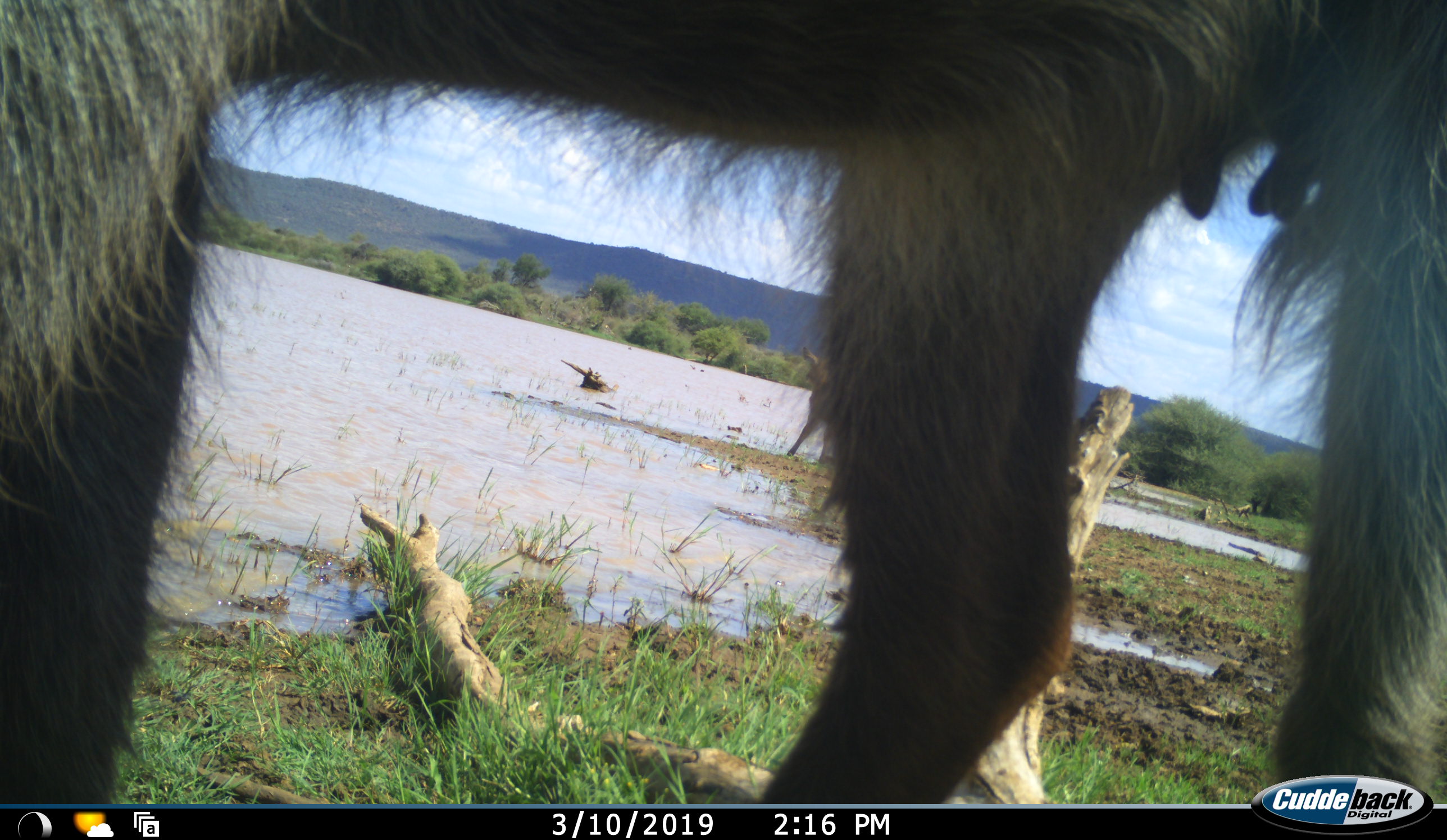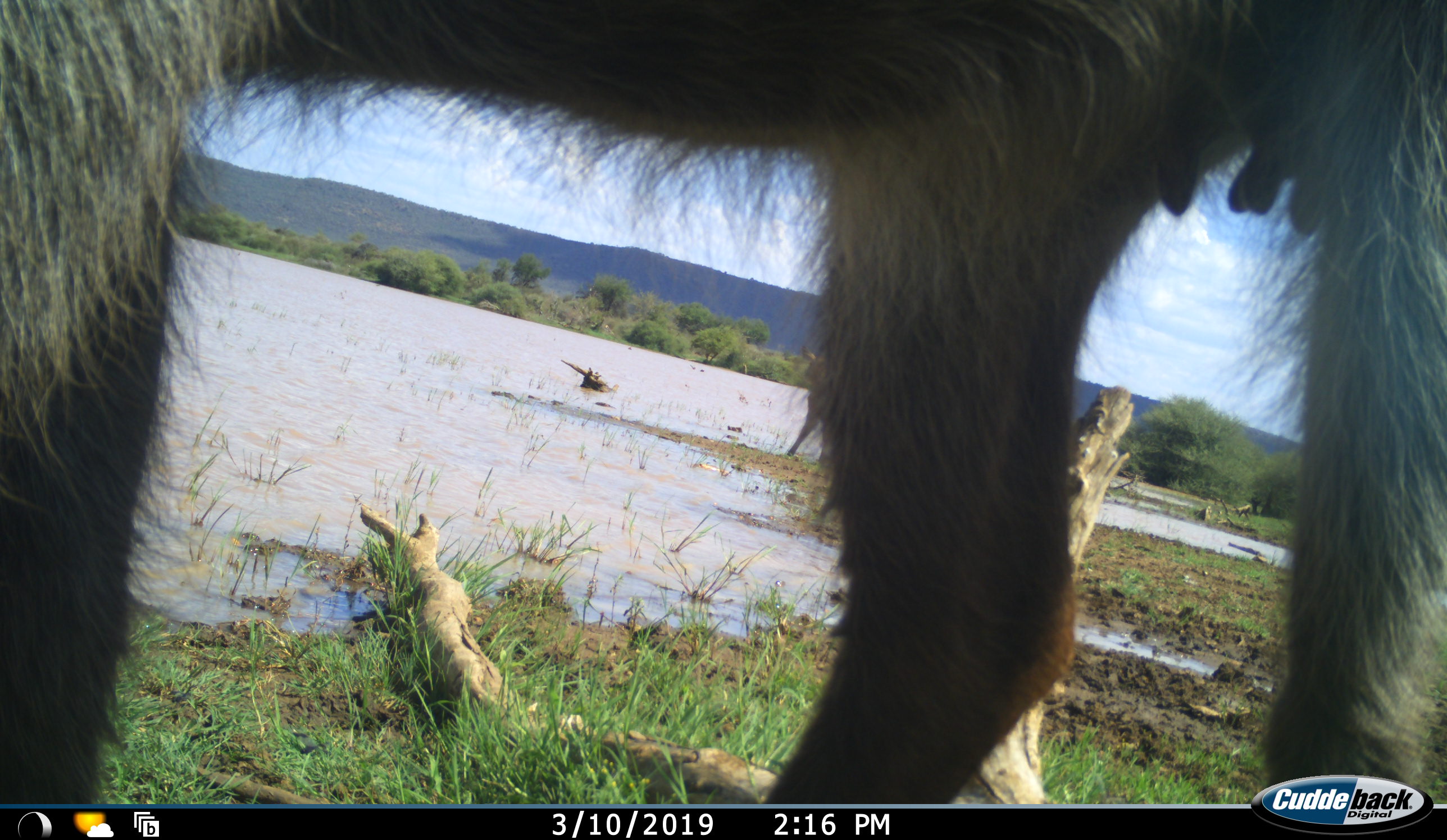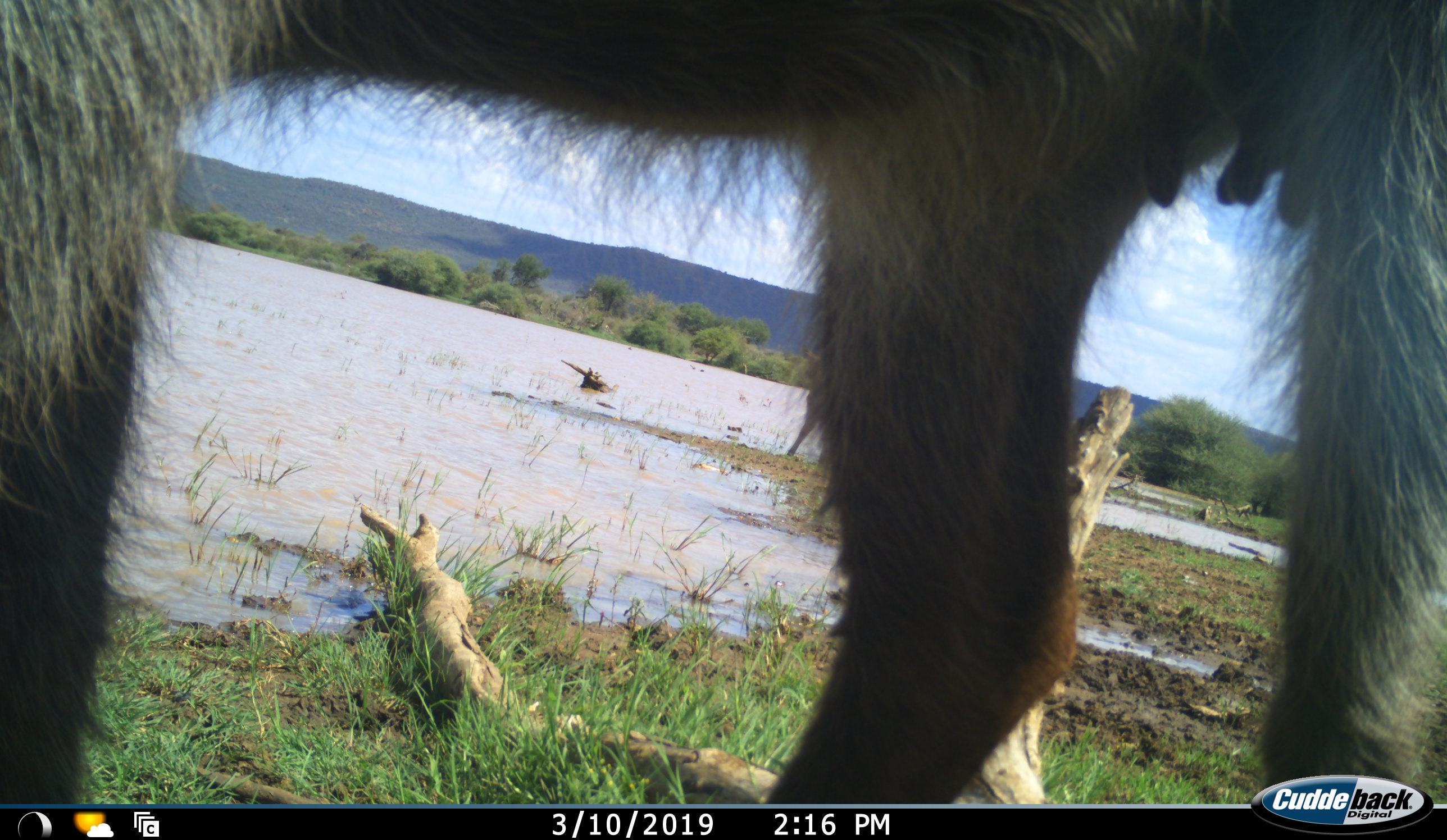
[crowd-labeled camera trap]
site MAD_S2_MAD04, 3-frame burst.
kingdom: Animalia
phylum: Chordata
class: Mammalia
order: Artiodactyla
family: Bovidae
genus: Kobus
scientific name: Kobus ellipsiprymnus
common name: waterbuck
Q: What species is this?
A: Waterbuck (Kobus ellipsiprymnus).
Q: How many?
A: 1.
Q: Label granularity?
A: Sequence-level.